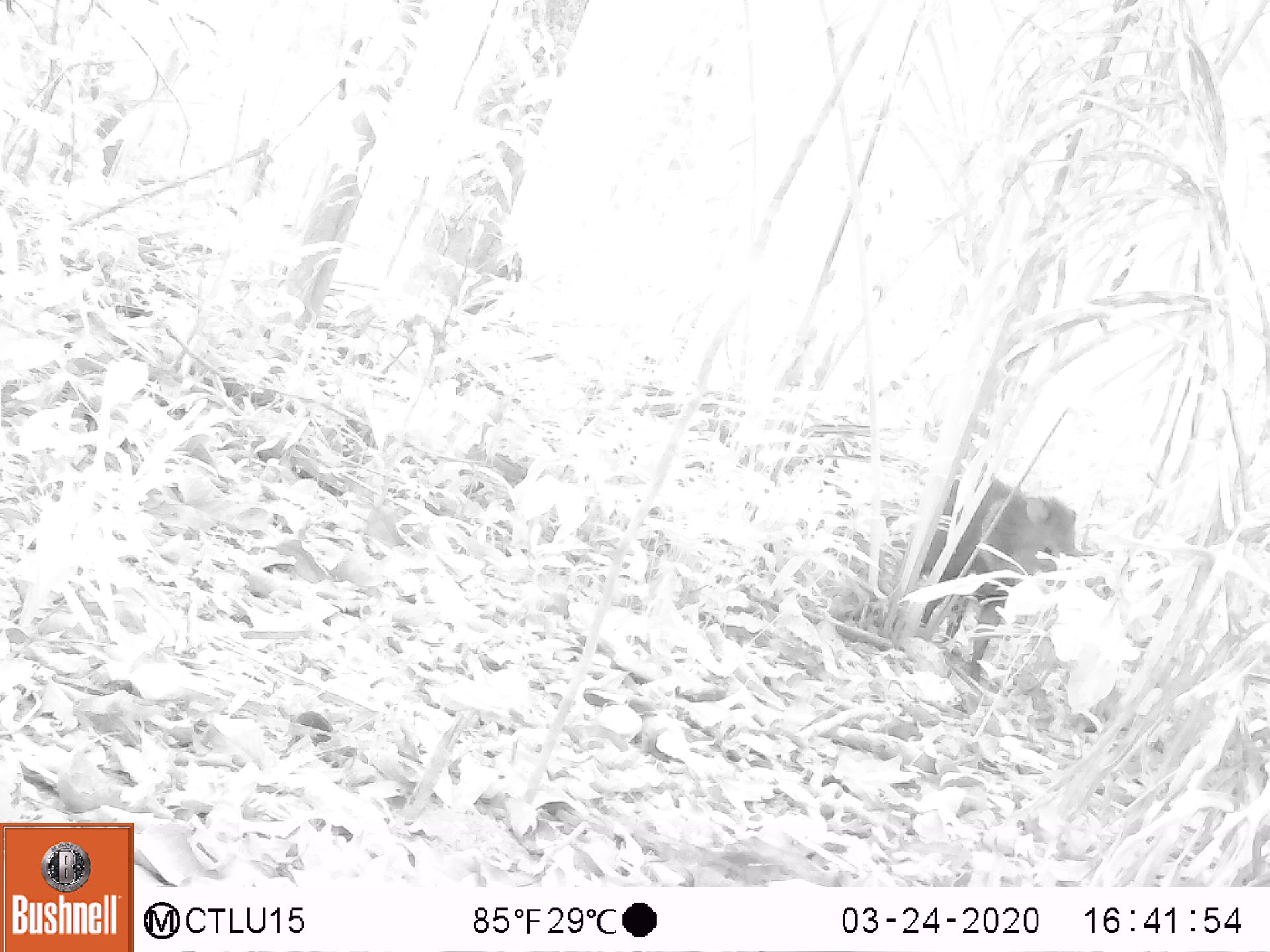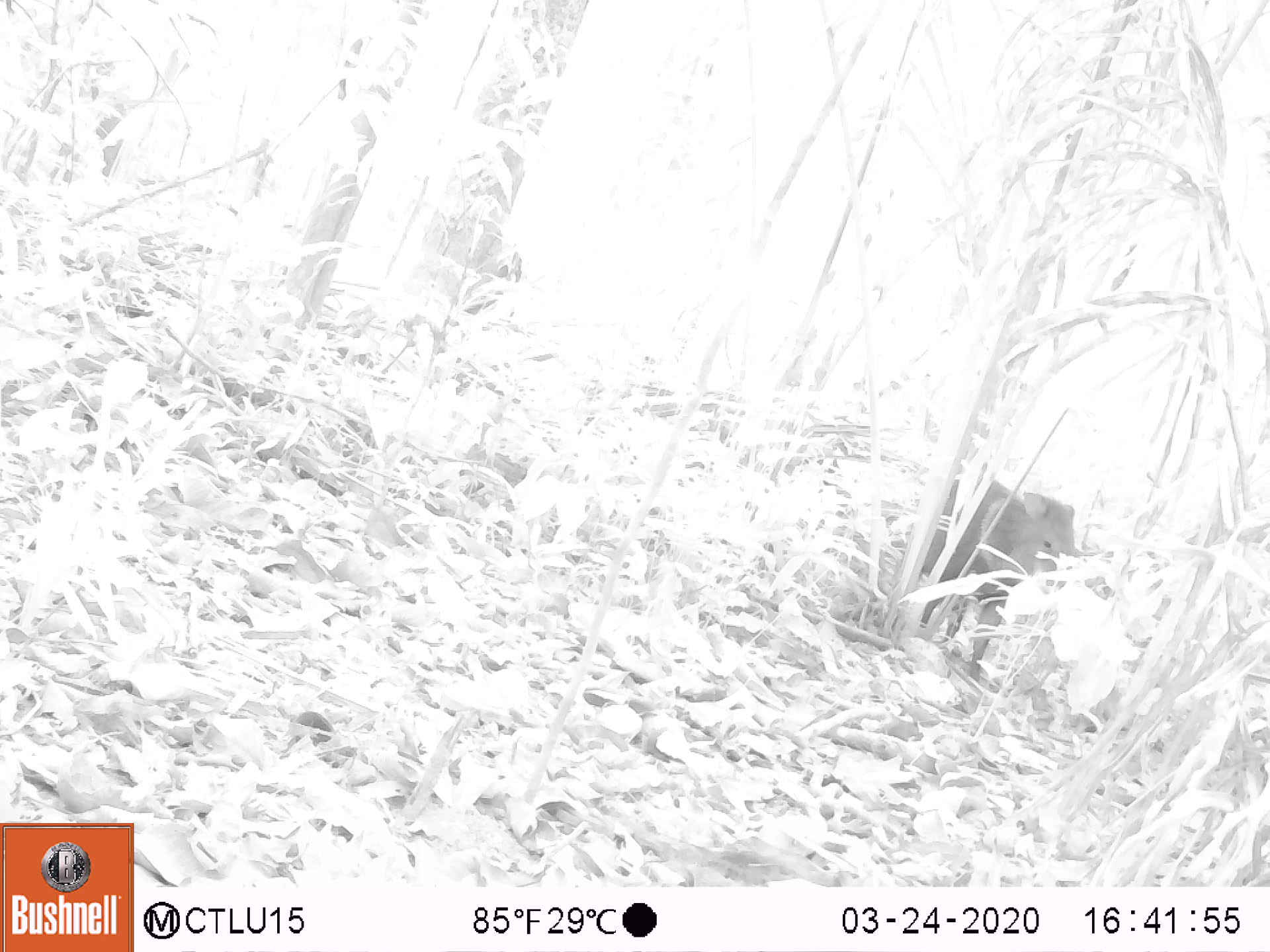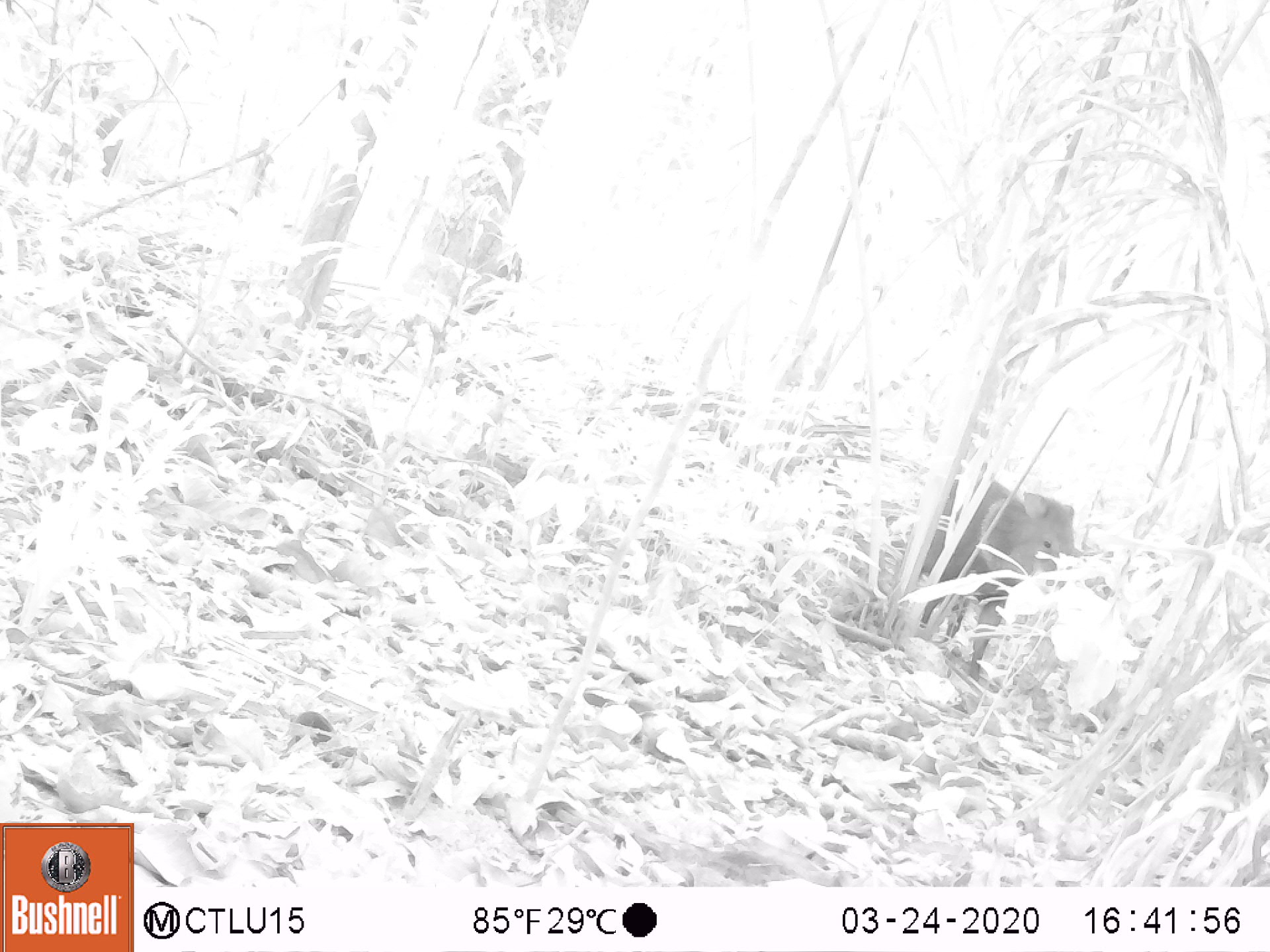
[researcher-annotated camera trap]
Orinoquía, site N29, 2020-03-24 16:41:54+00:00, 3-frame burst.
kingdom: Animalia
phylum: Chordata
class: Mammalia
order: Artiodactyla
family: Tayassuidae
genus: Pecari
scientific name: Pecari tajacu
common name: collared peccary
Collared peccary (Pecari tajacu).